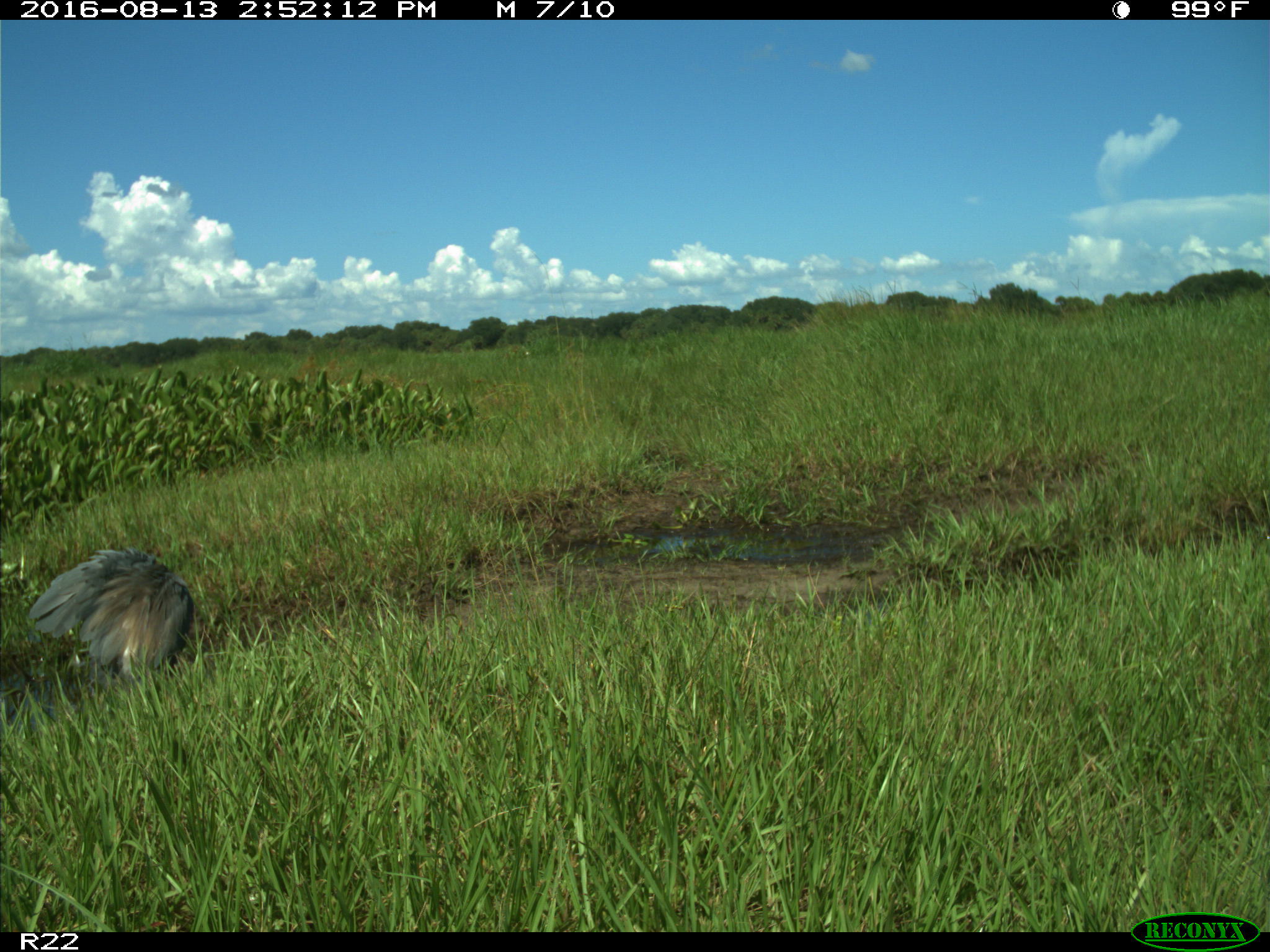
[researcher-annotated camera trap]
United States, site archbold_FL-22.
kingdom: Animalia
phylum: Chordata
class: Aves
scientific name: Aves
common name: birds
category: unidentified bird